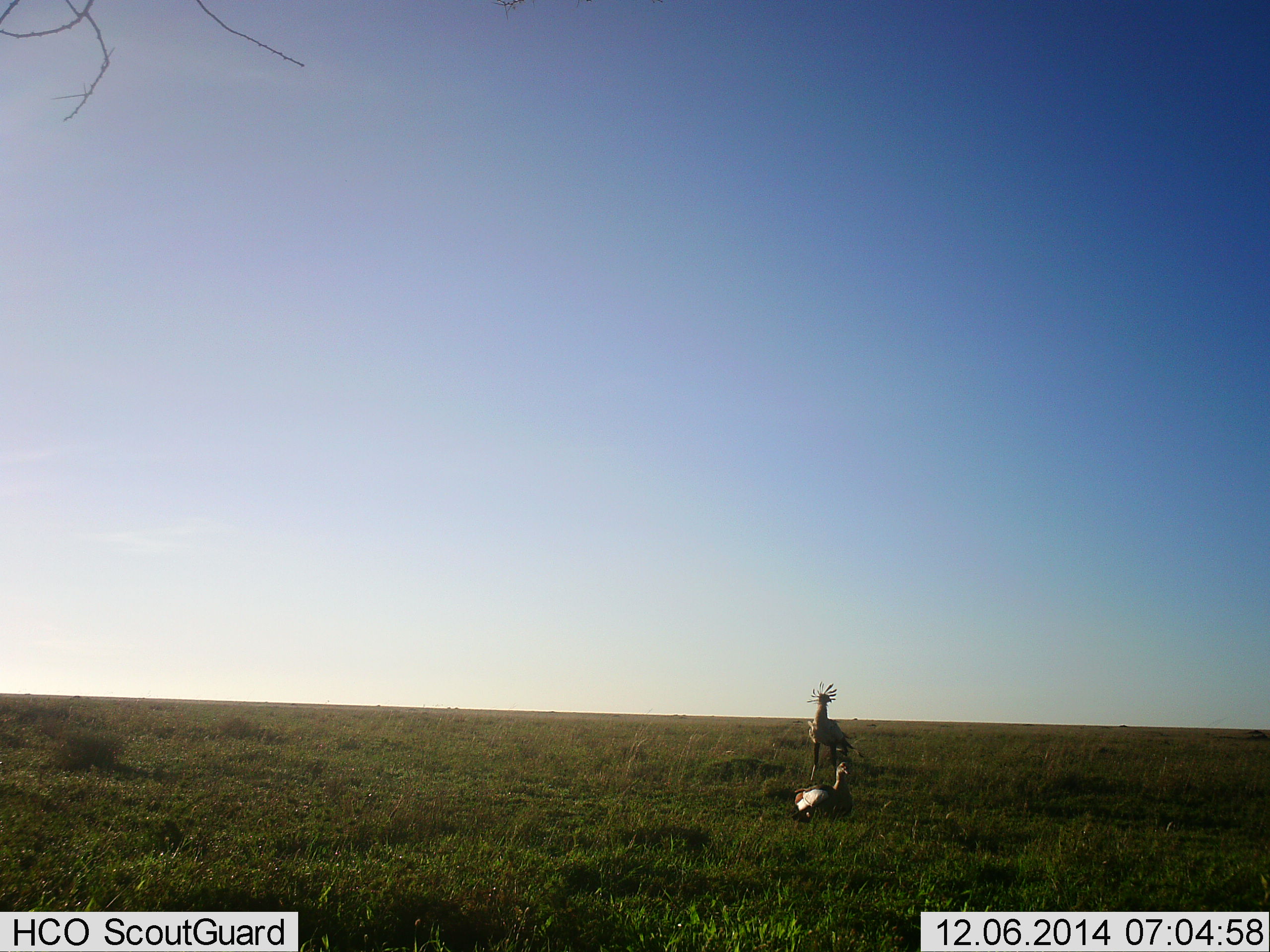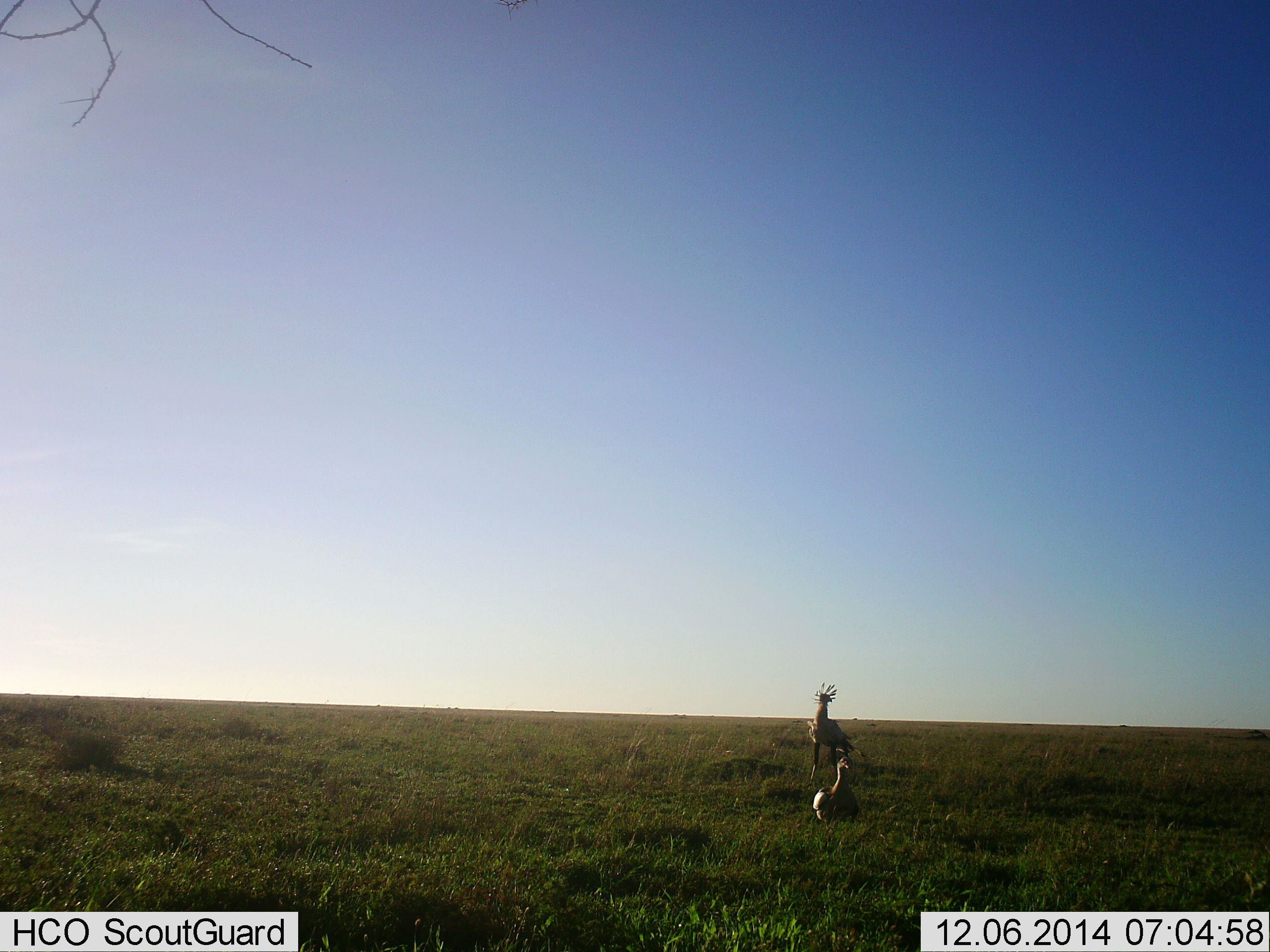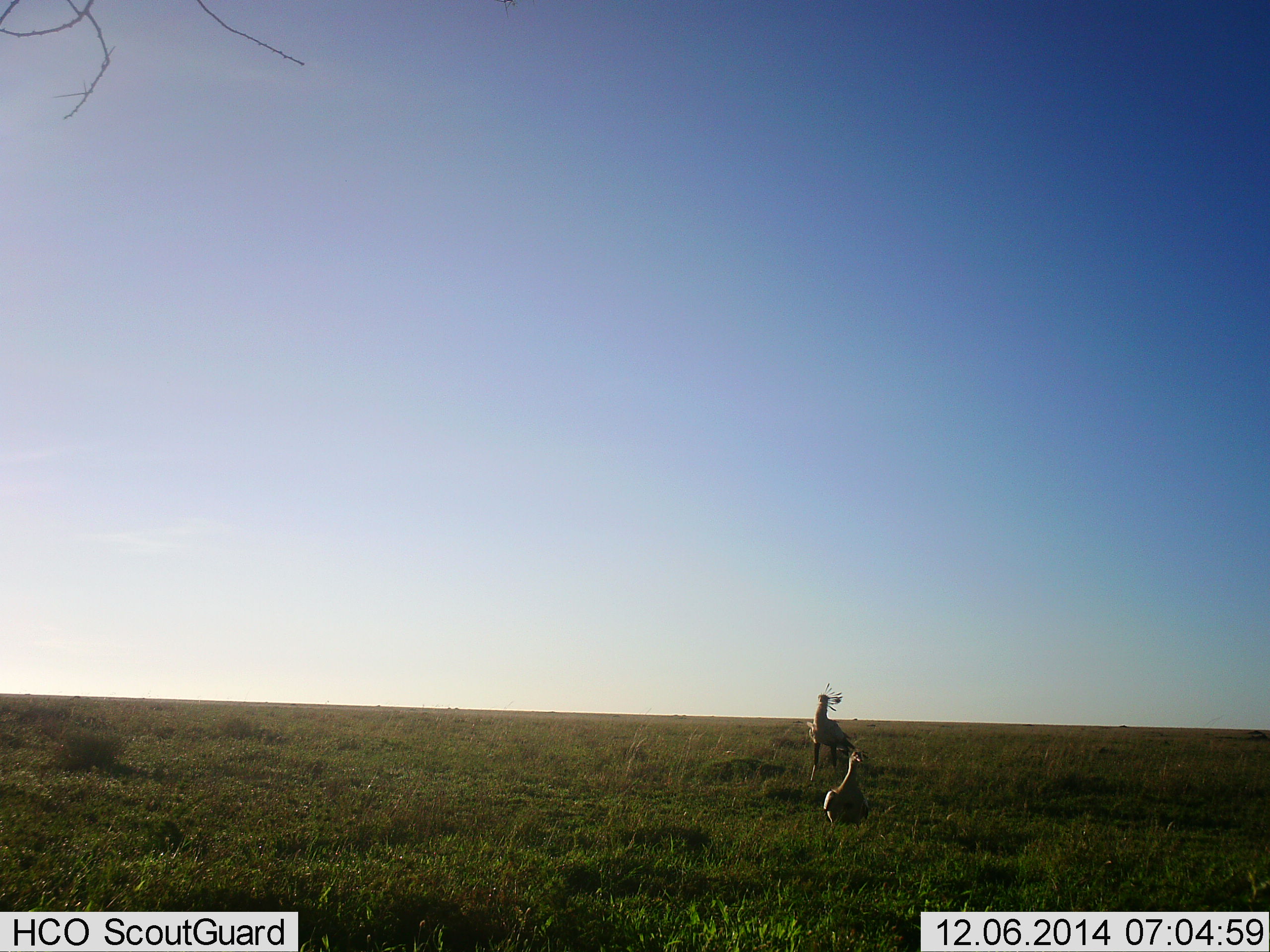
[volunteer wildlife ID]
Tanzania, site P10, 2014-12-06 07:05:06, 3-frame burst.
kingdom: Animalia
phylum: Chordata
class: Aves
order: Accipitriformes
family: Sagittariidae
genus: Sagittarius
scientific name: Sagittarius serpentarius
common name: secretary bird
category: secretarybird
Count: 2.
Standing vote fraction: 90%.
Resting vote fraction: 70%.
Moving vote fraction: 20%.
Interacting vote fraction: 10%.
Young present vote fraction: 0%.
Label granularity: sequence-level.